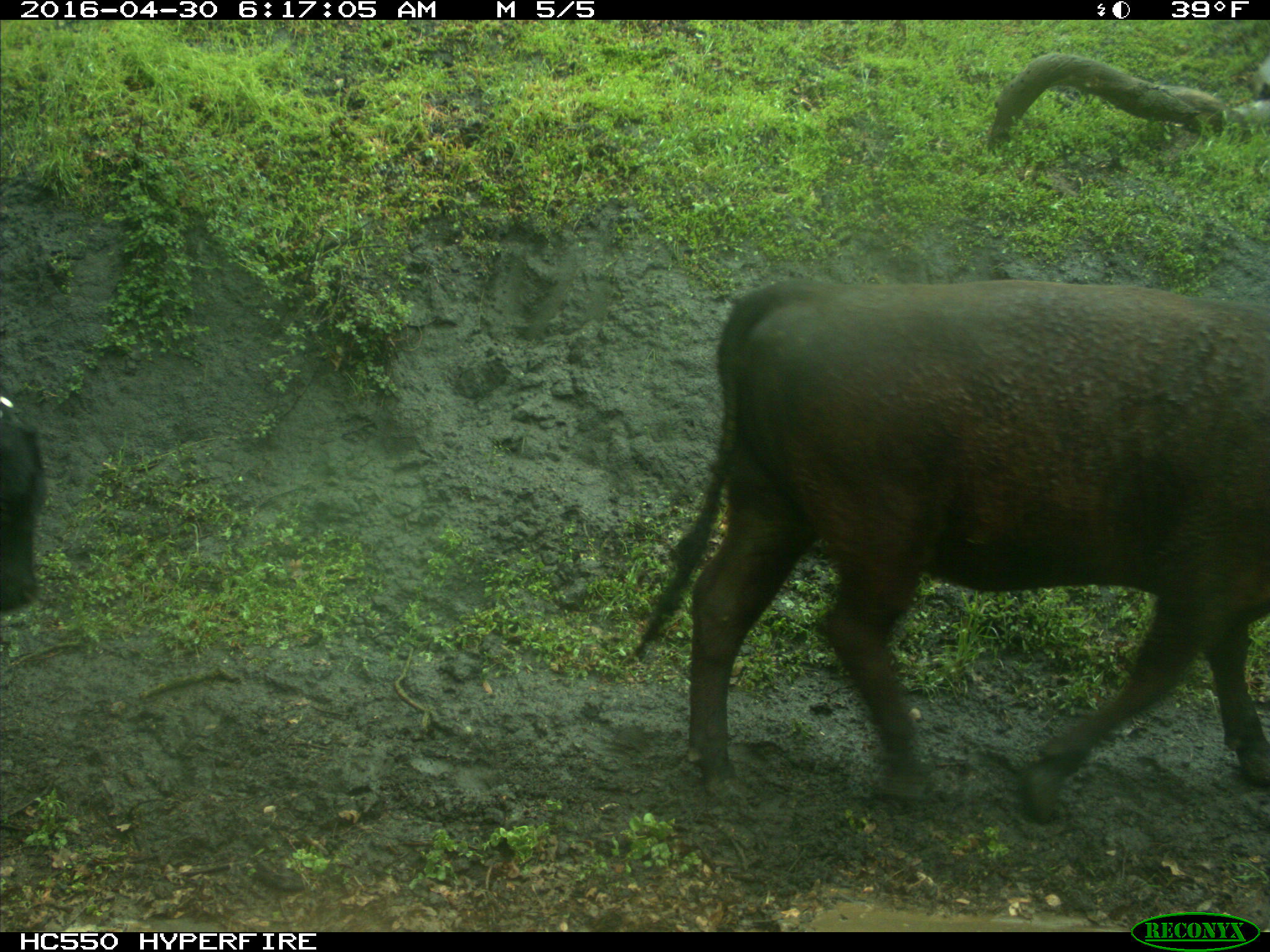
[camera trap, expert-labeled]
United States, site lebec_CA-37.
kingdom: Animalia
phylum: Chordata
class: Mammalia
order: Artiodactyla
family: Bovidae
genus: Bos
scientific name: Bos taurus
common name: domestic cow